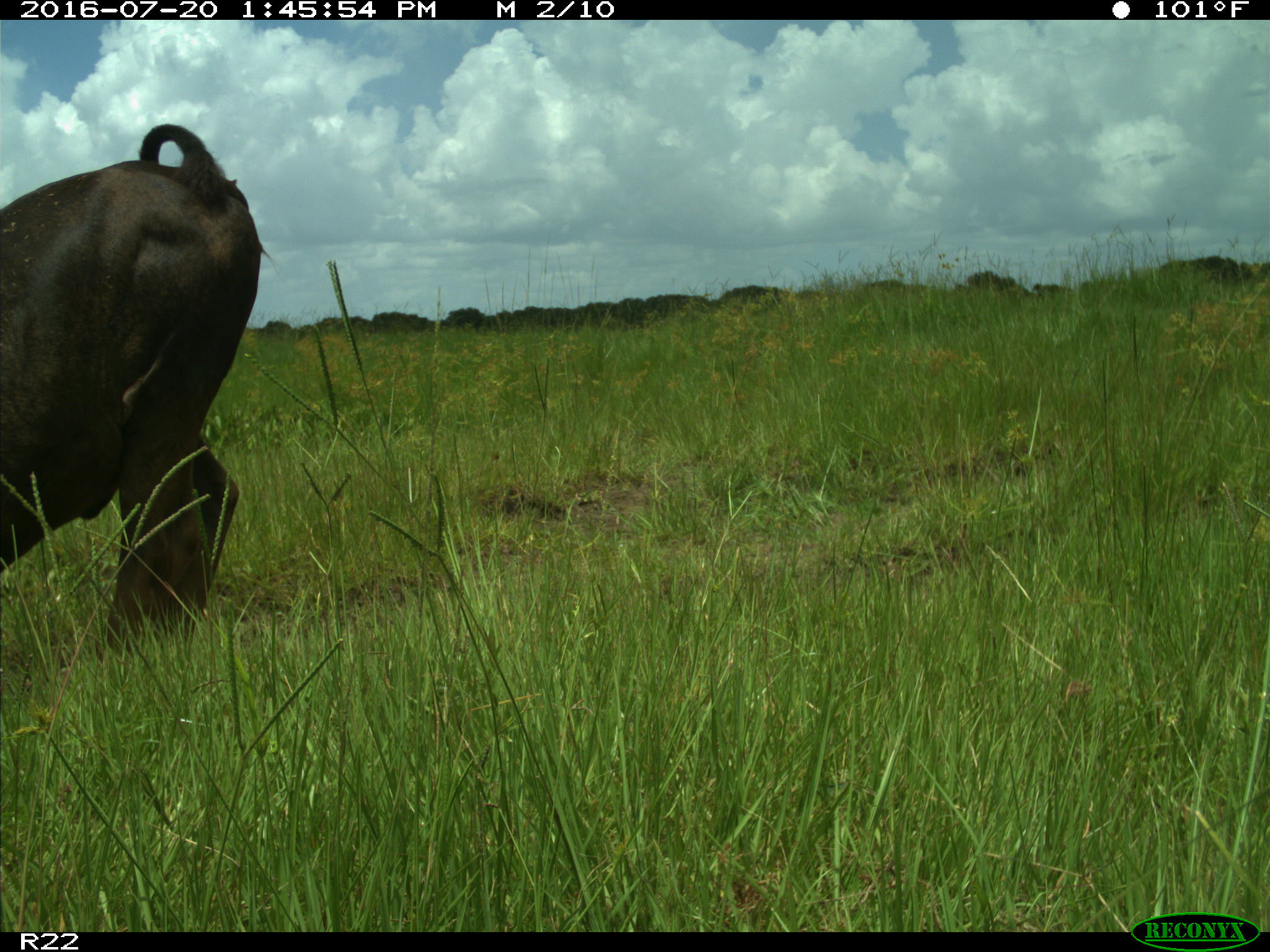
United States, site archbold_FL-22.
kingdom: Animalia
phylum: Chordata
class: Mammalia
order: Artiodactyla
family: Bovidae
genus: Bos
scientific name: Bos taurus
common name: domestic cow